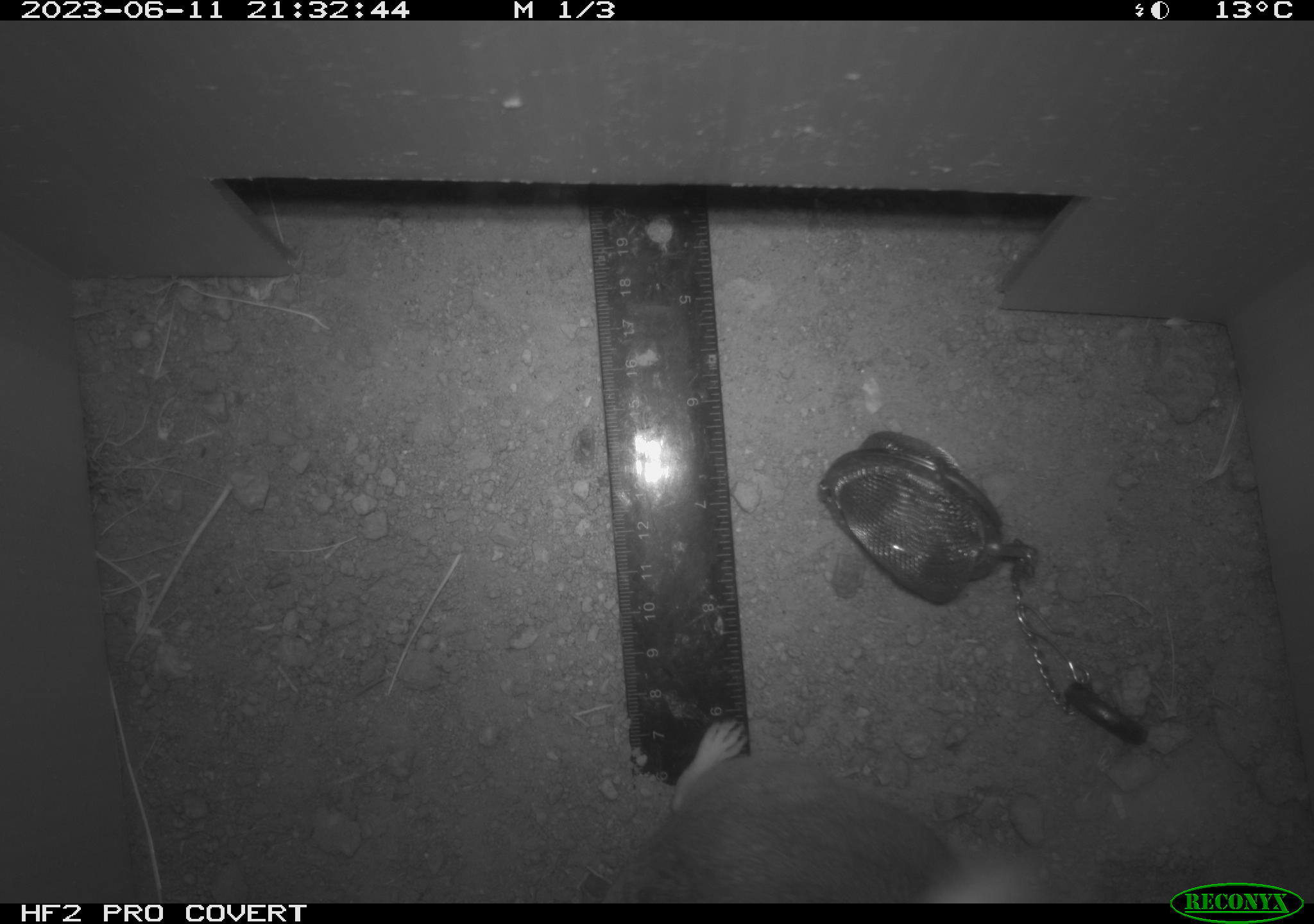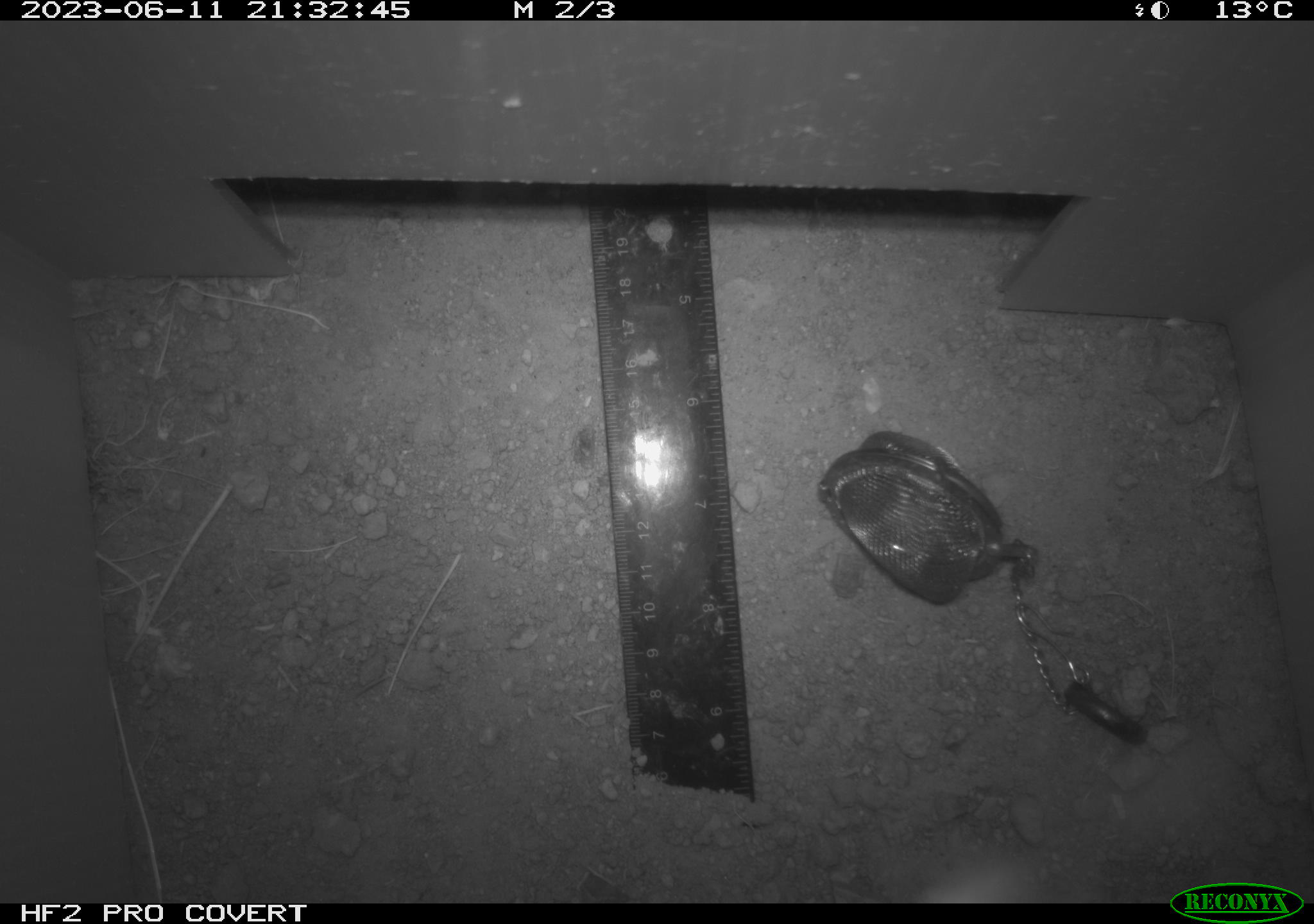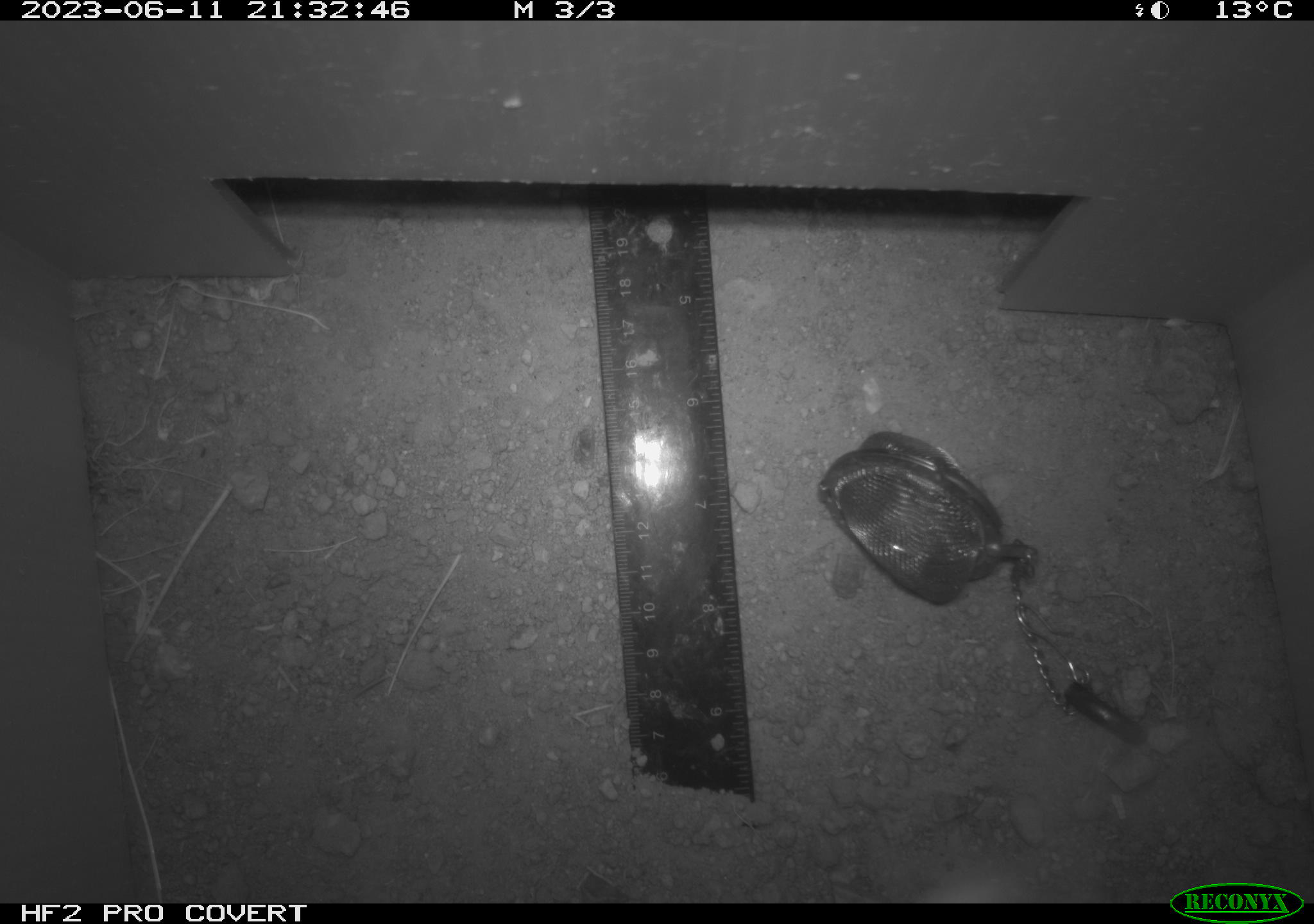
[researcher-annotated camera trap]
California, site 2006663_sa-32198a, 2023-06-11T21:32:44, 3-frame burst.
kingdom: Animalia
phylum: Chordata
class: Mammalia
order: Rodentia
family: Heteromyidae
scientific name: Heteromyidae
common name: kangaroo rats and pocket mice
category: heteromyidae family